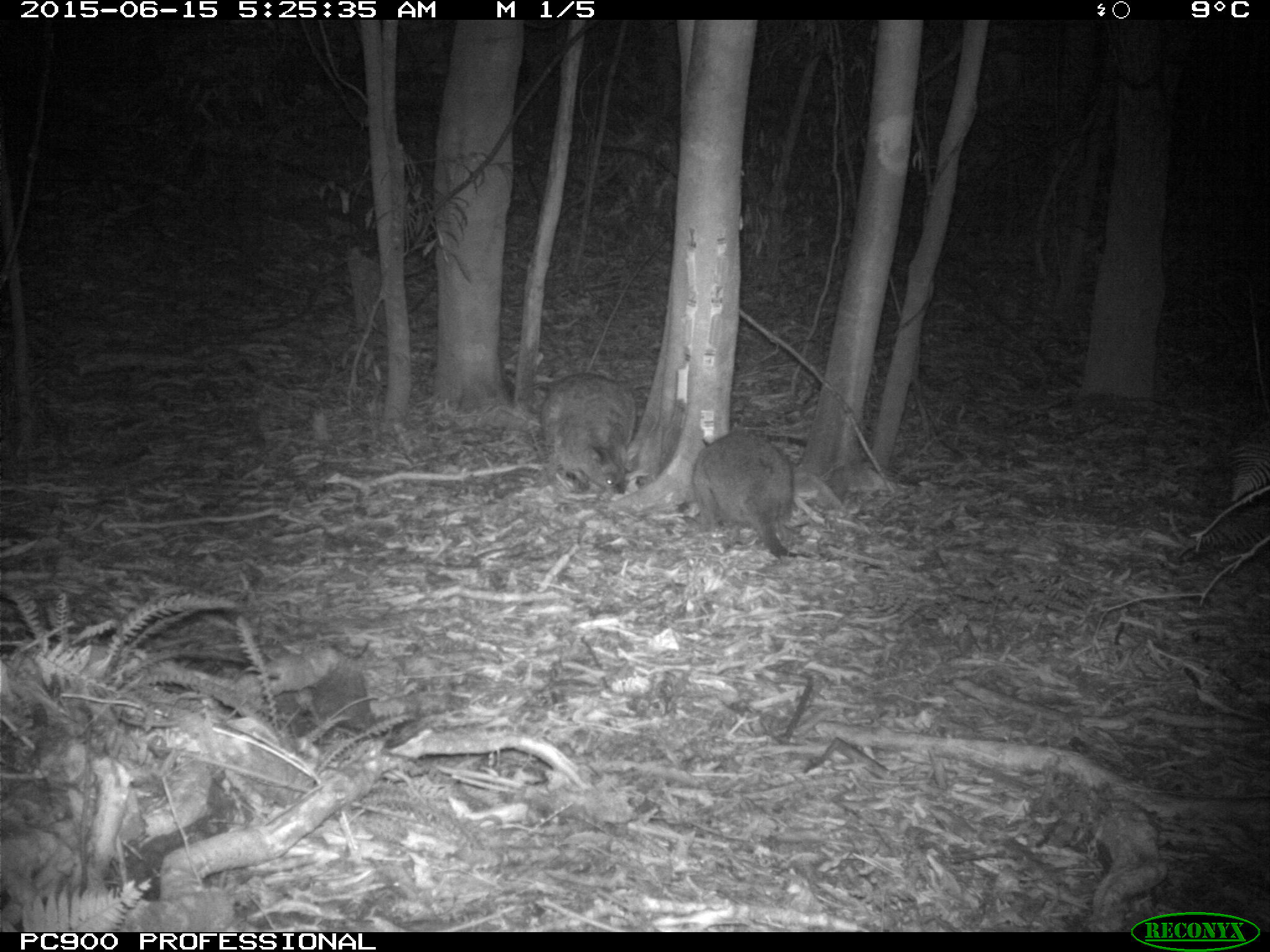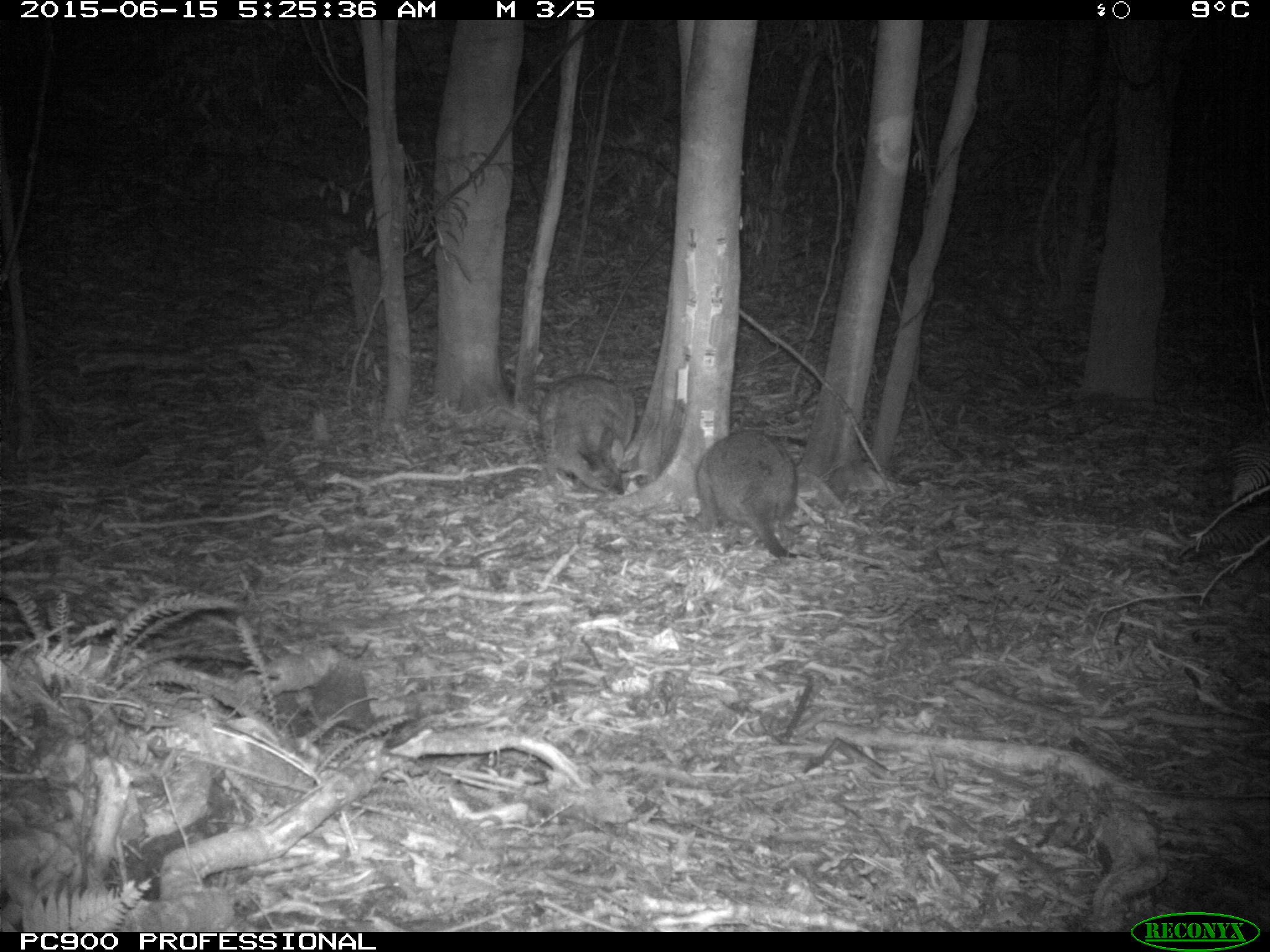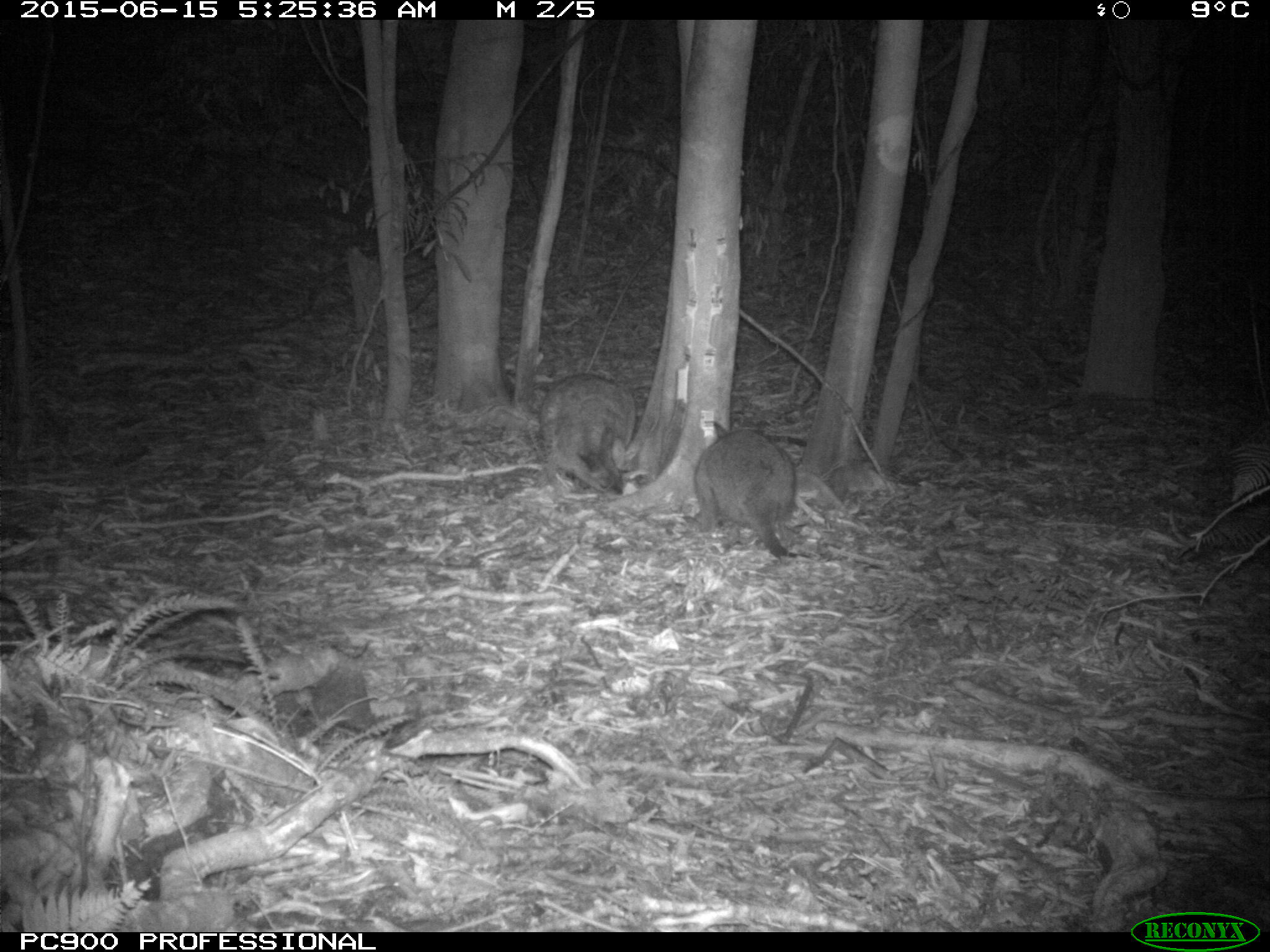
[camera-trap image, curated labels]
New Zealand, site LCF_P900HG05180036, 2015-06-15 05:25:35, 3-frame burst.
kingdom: Animalia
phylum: Chordata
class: Mammalia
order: Diprotodontia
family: Macropodidae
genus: Notamacropus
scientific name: Notamacropus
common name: wallaby